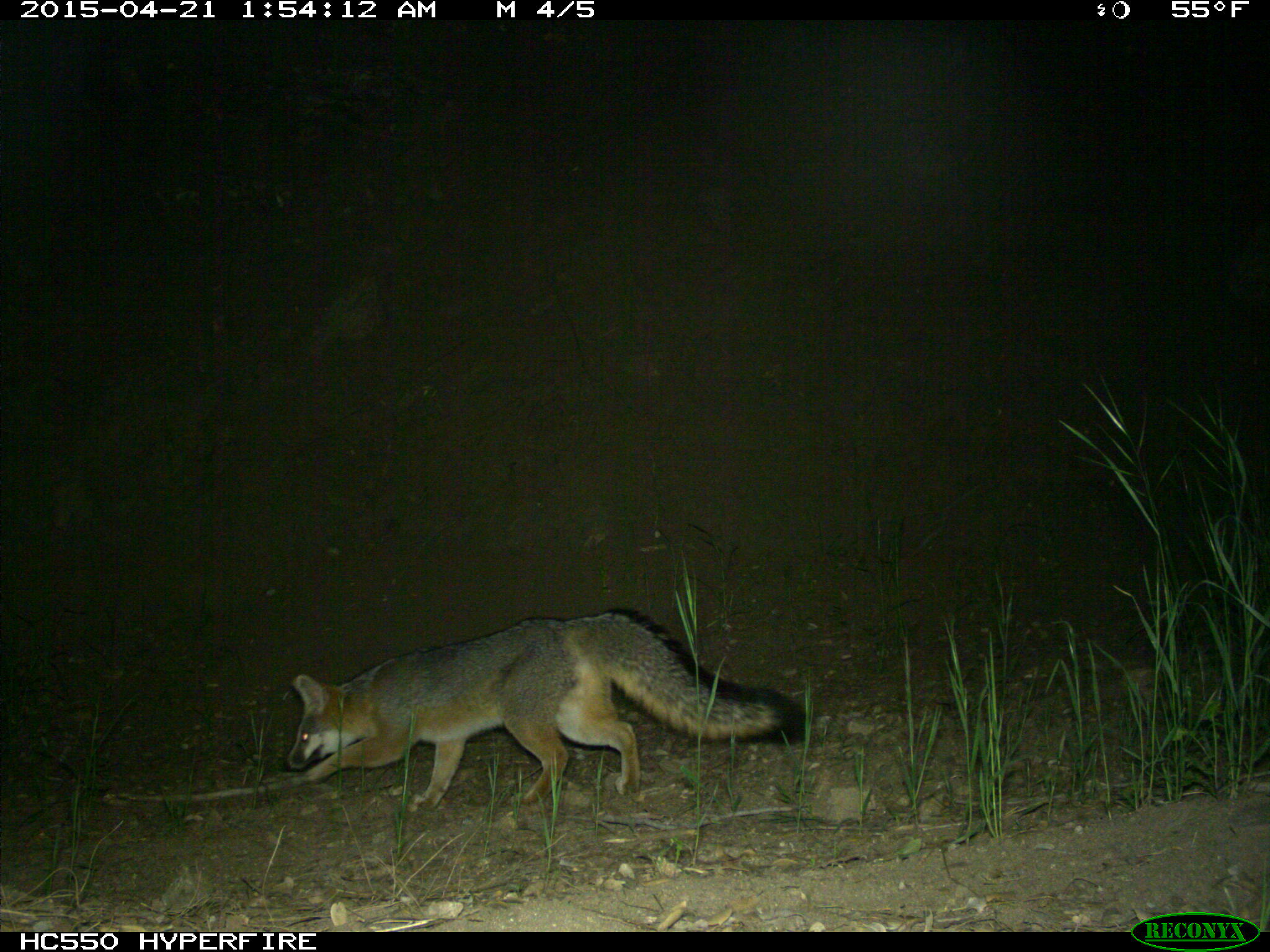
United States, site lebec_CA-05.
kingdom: Animalia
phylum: Chordata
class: Mammalia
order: Carnivora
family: Canidae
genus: Urocyon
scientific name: Urocyon cinereoargenteus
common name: gray fox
Urocyon cinereoargenteus (gray fox).